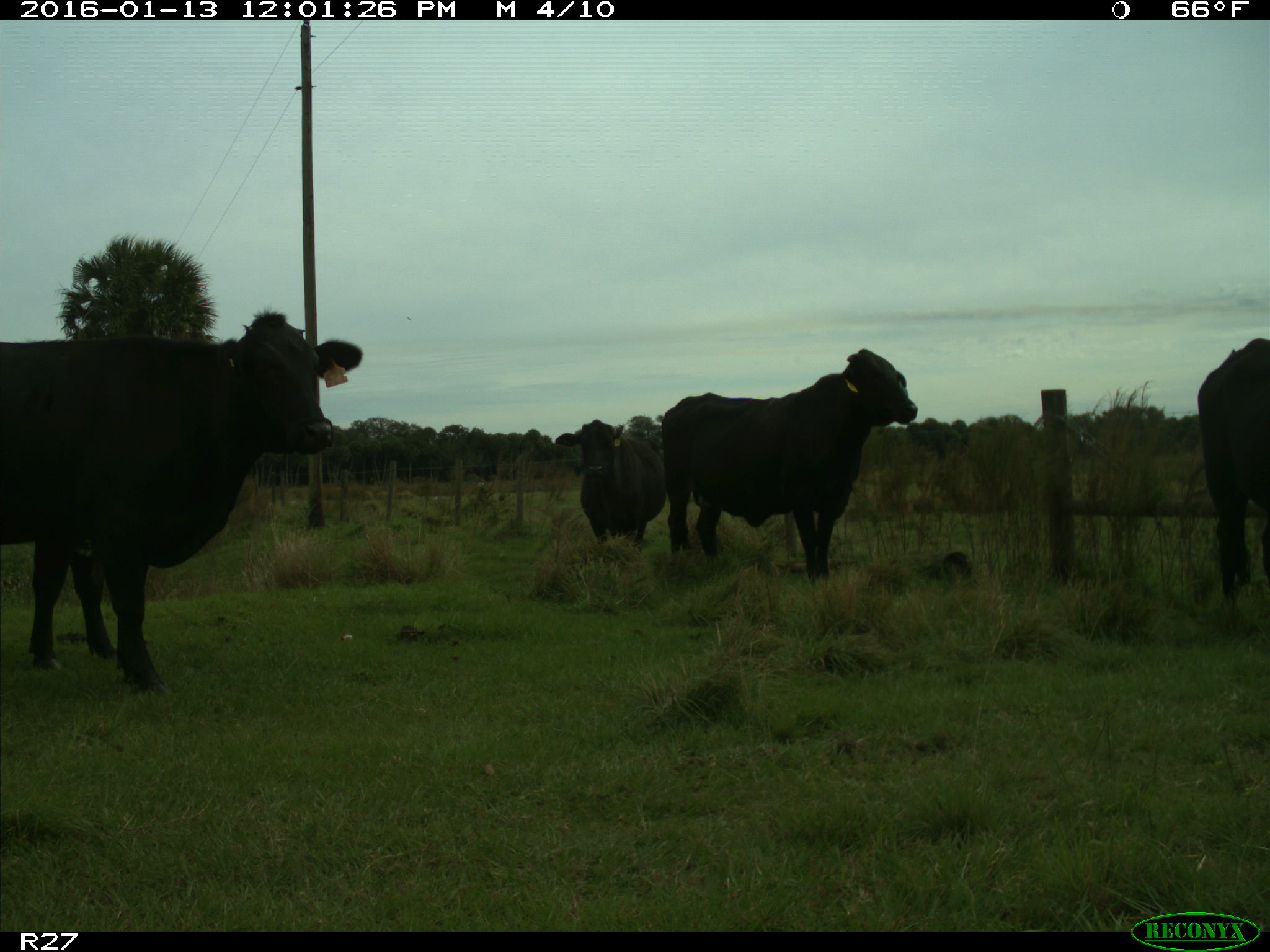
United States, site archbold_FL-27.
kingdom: Animalia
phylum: Chordata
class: Mammalia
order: Artiodactyla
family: Bovidae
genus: Bos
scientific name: Bos taurus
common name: domestic cow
Bos taurus (domestic cow).